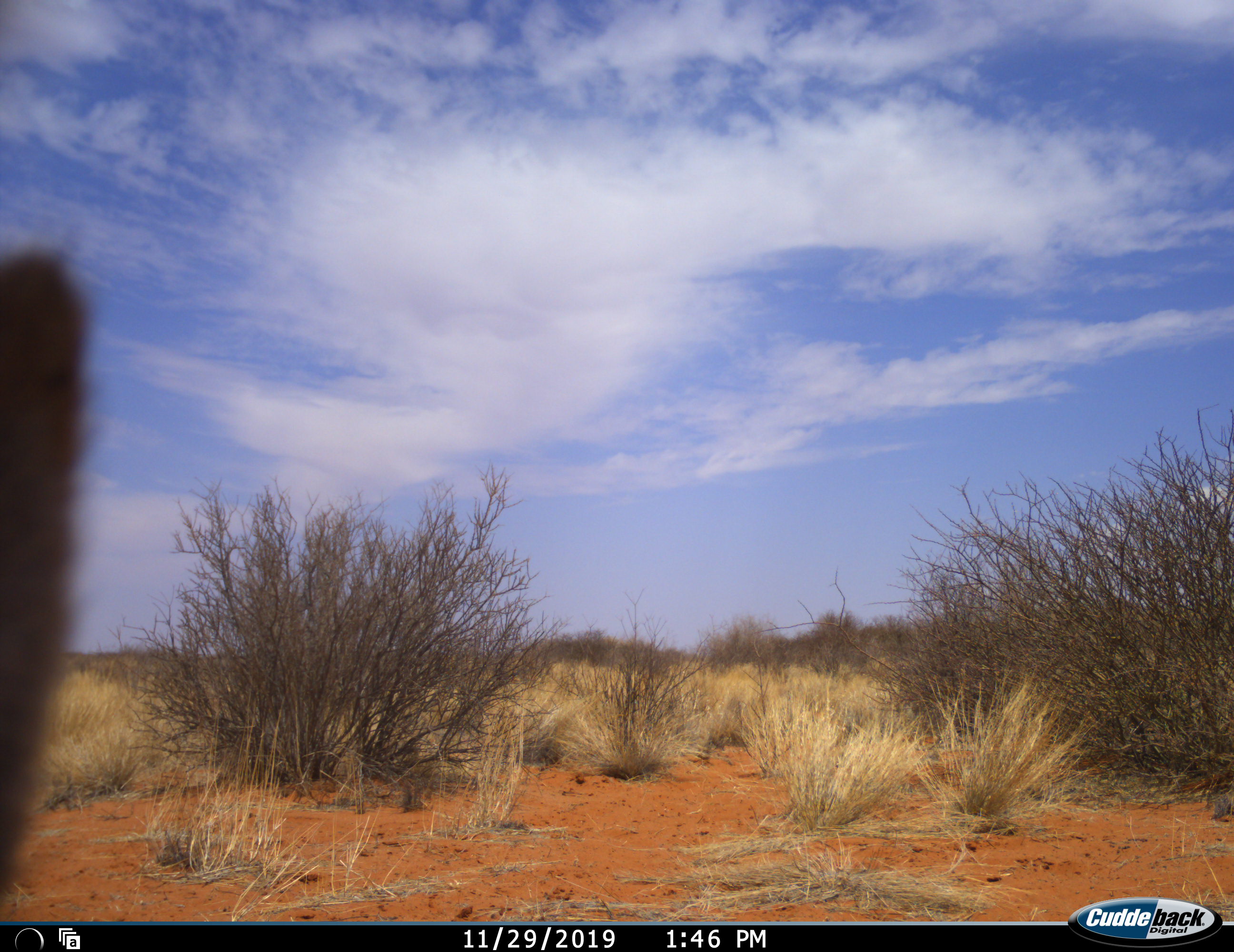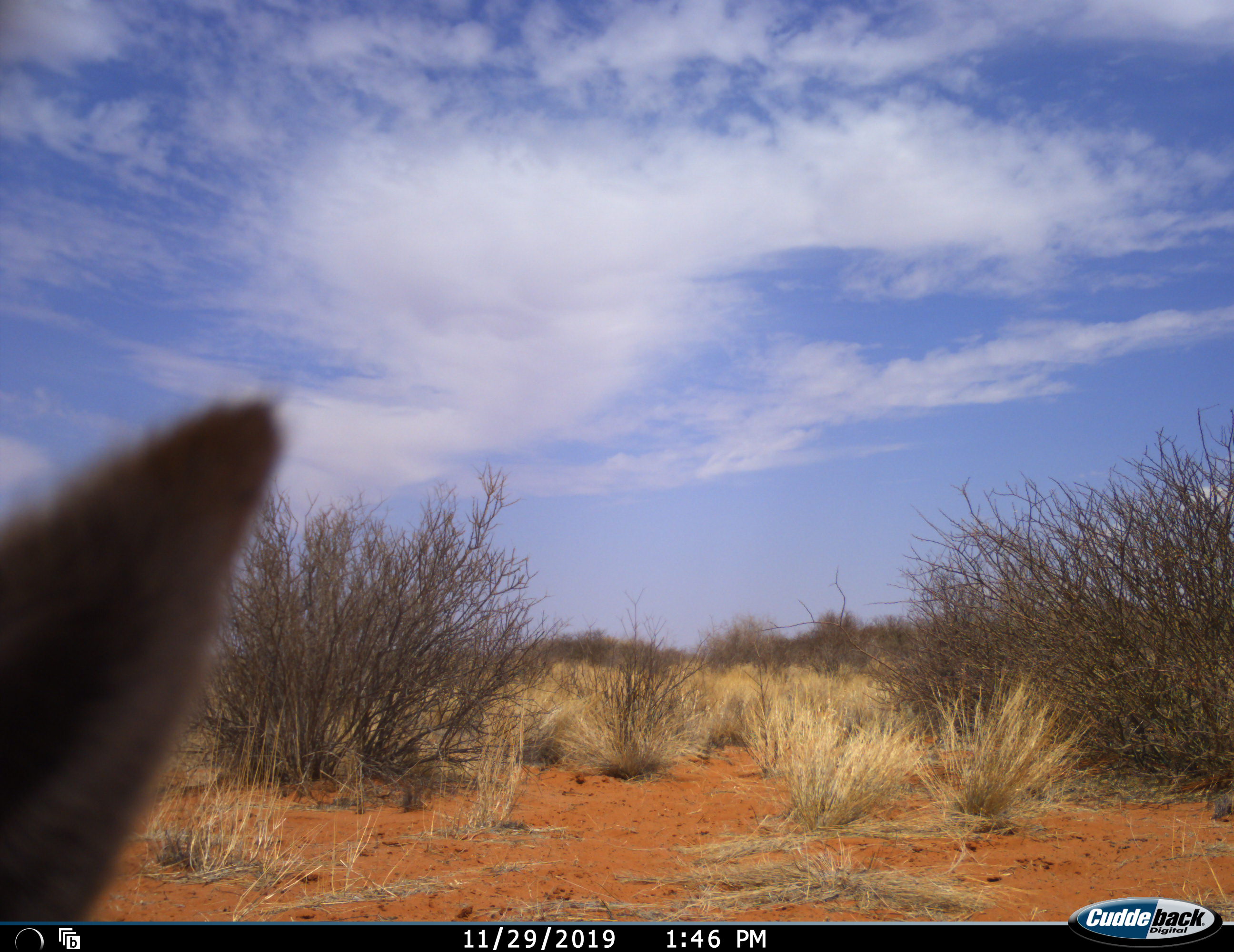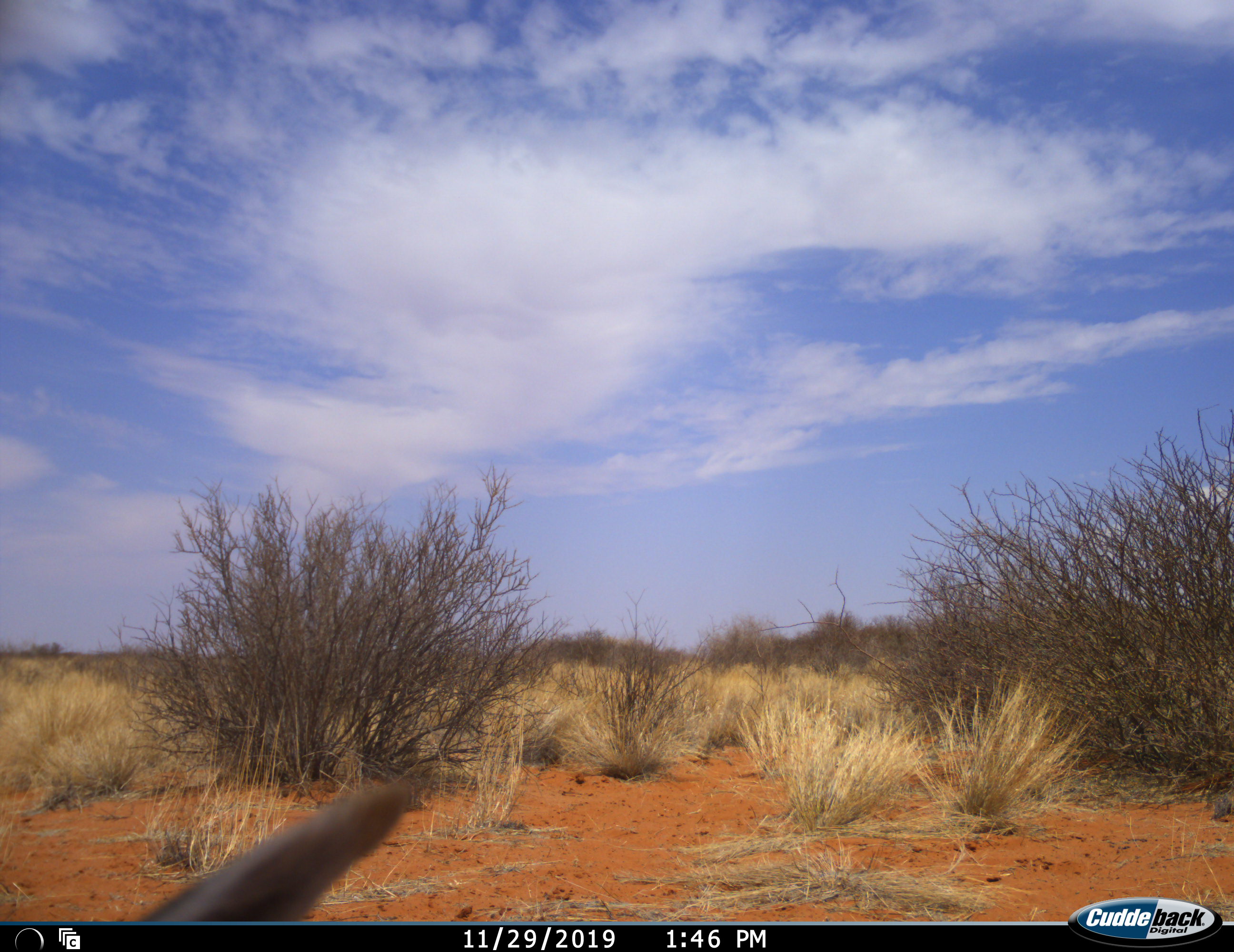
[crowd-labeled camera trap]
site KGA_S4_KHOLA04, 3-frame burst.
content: unidentified animal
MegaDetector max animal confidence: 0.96